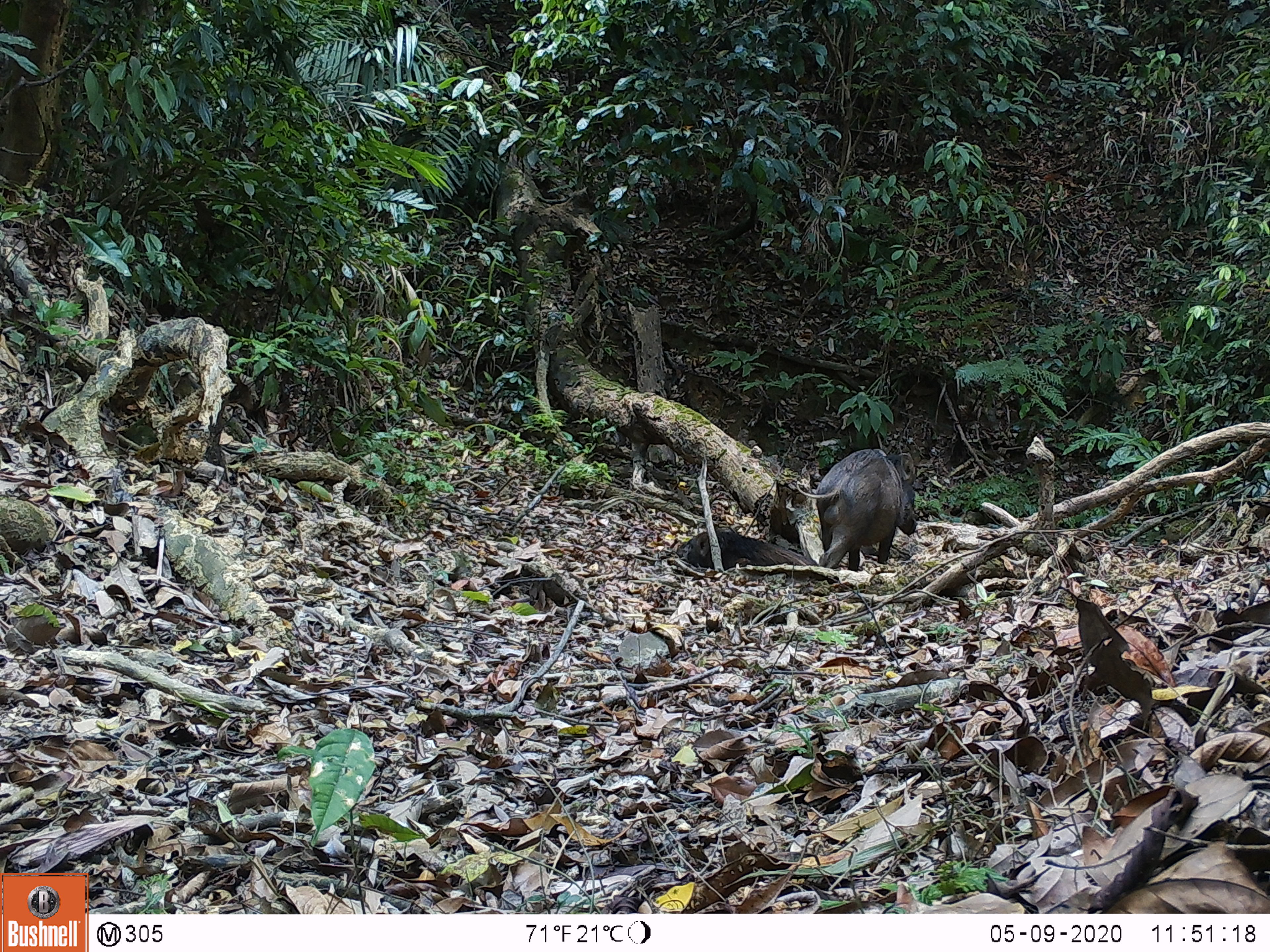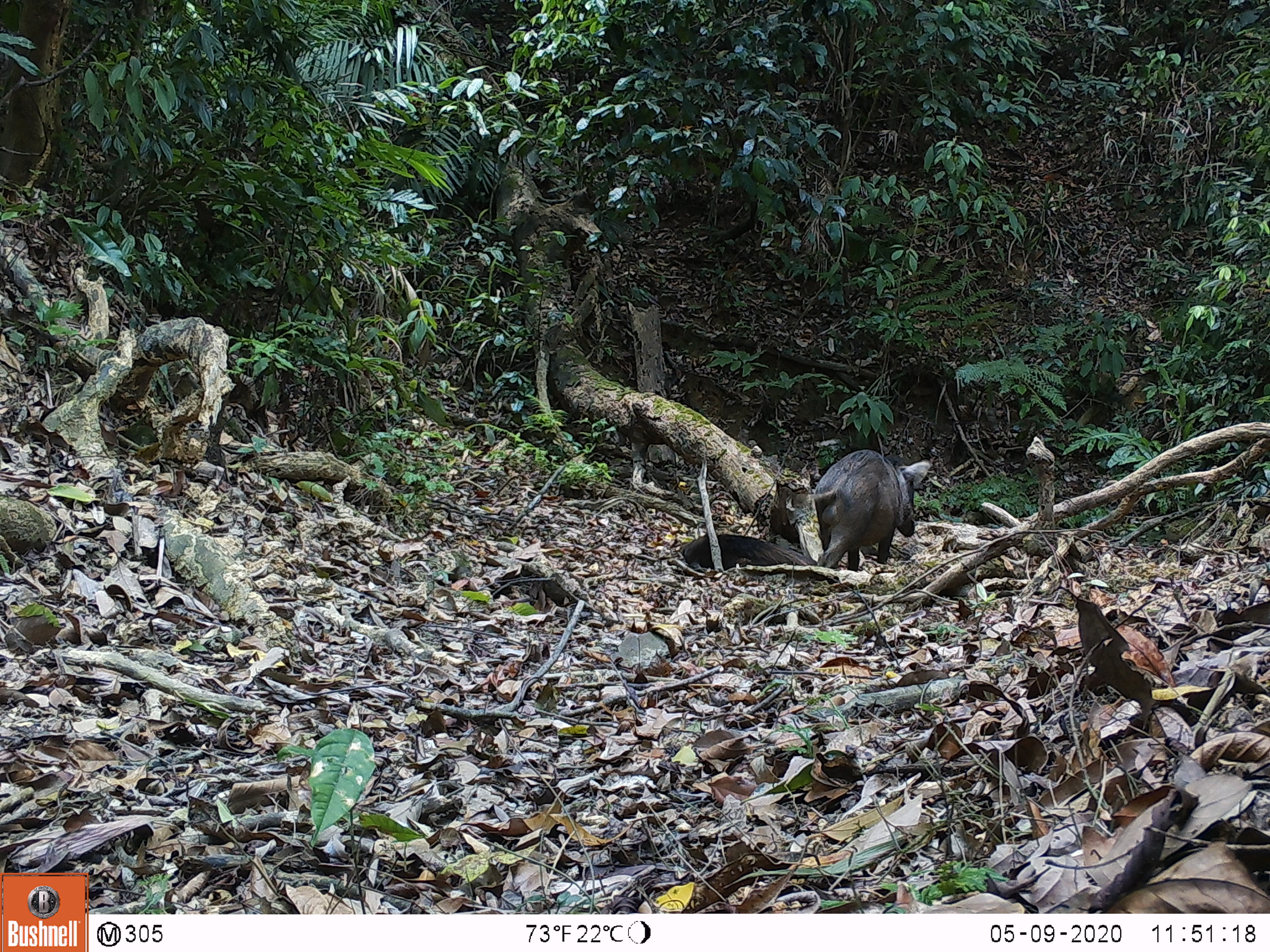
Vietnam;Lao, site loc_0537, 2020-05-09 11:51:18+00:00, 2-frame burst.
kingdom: Animalia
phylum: Chordata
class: Mammalia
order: Artiodactyla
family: Suidae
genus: Sus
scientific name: Sus scrofa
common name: eurasian wild pig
Eurasian wild pig (Sus scrofa). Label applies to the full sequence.